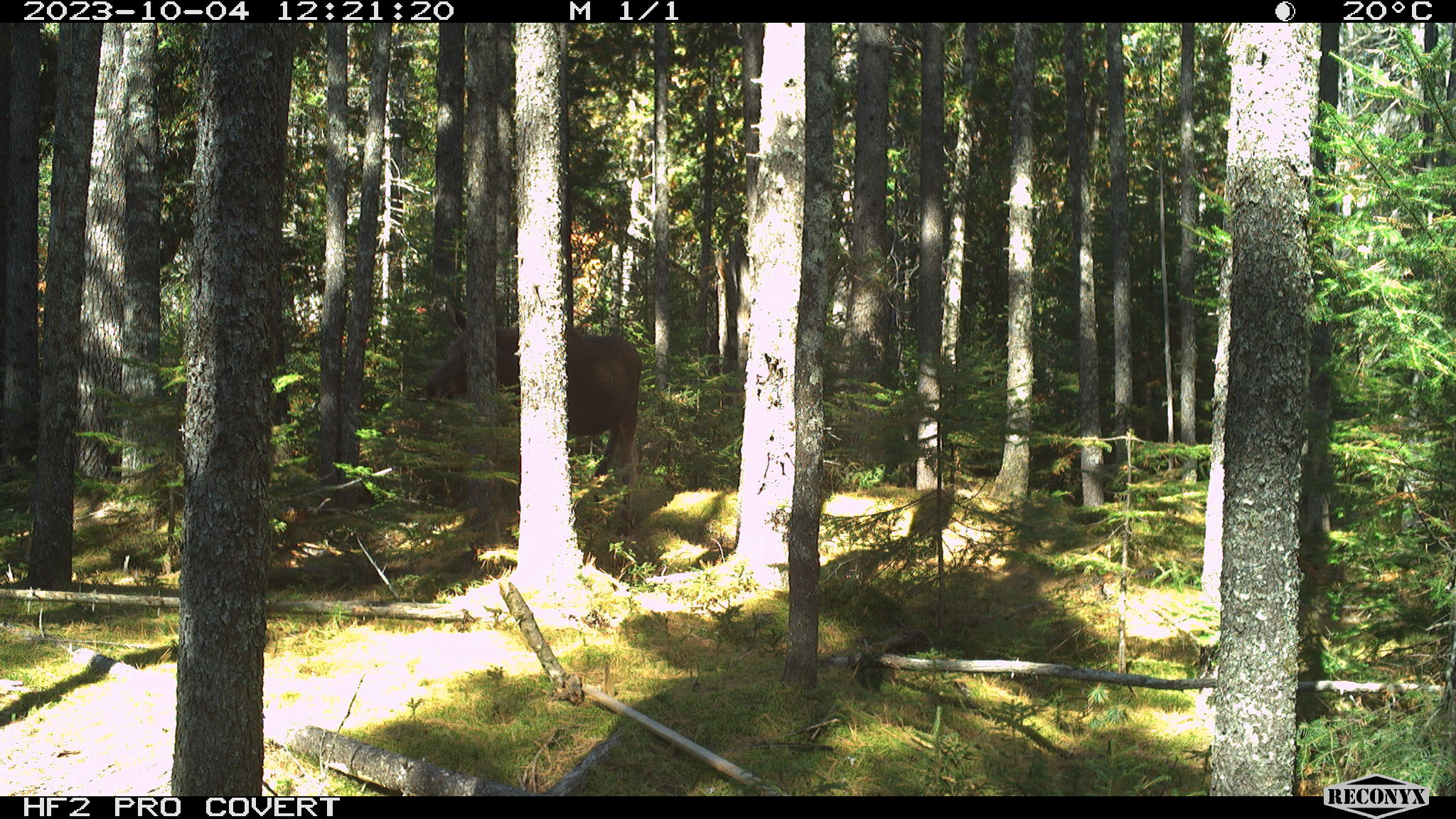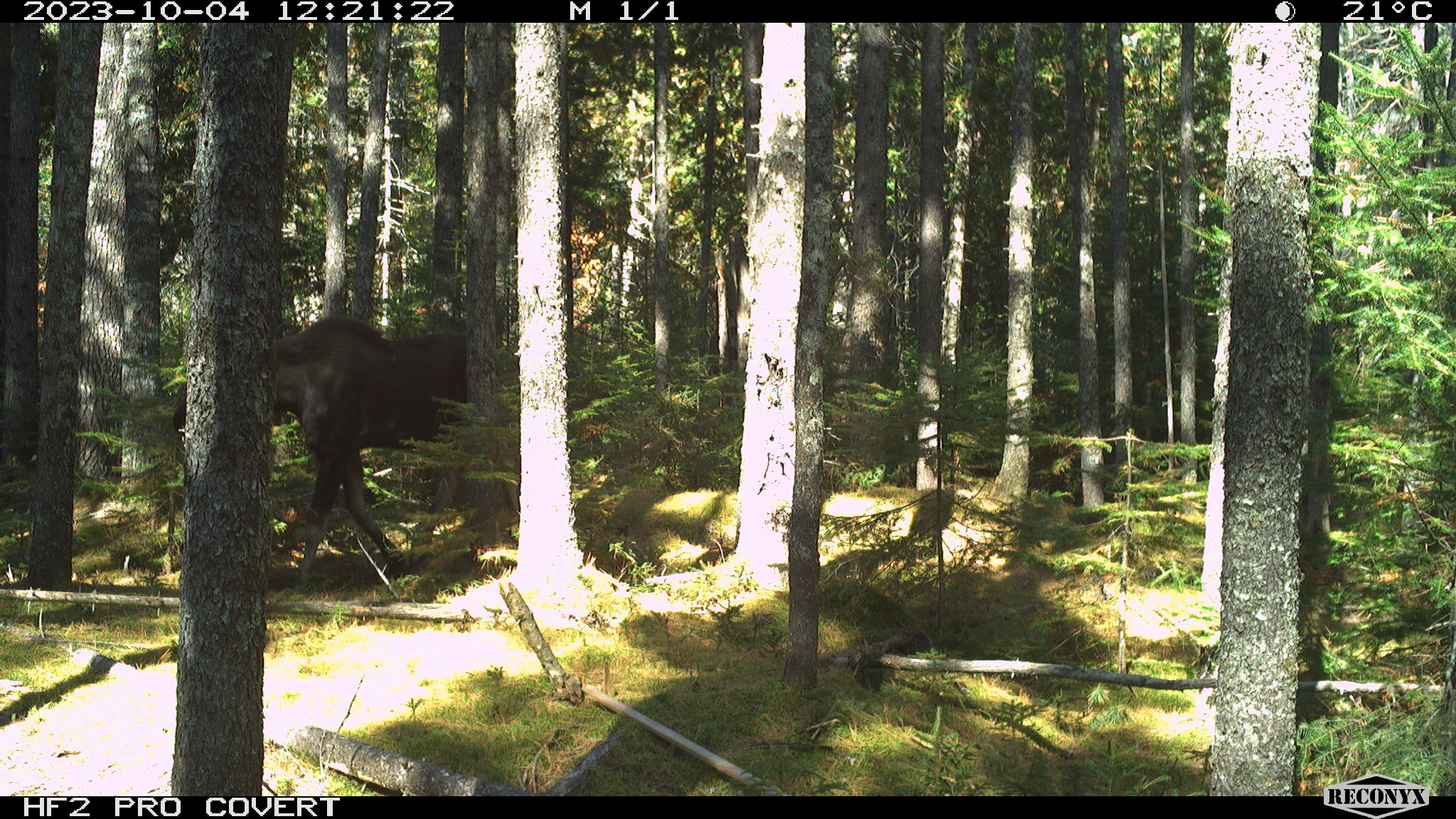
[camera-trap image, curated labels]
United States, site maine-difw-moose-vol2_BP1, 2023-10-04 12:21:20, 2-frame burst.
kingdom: Animalia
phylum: Chordata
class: Mammalia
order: Artiodactyla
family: Cervidae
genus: Alces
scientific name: Alces alces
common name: moose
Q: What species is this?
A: Moose (Alces alces).